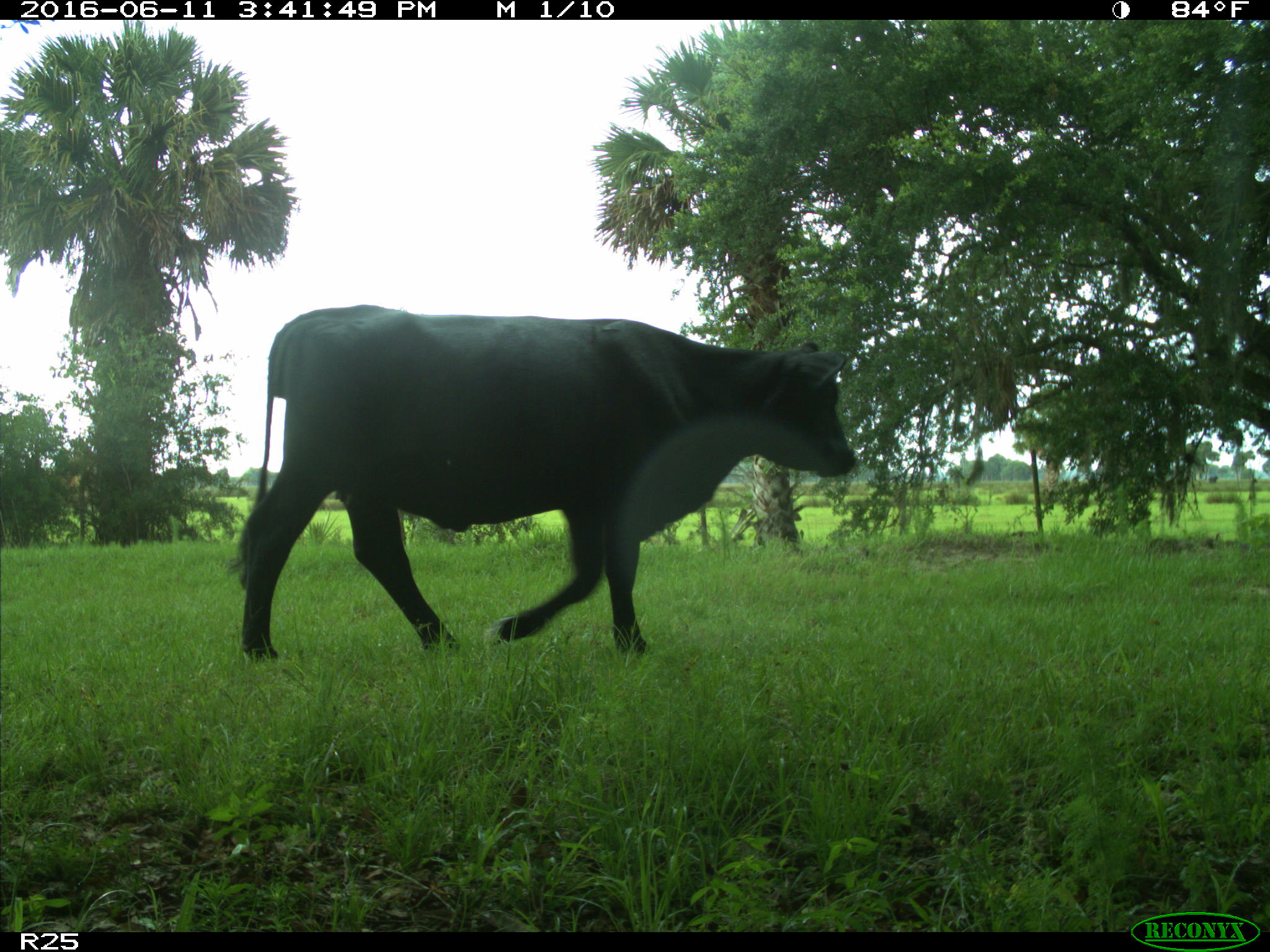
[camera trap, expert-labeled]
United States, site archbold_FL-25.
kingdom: Animalia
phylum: Chordata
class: Mammalia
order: Artiodactyla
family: Bovidae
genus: Bos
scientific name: Bos taurus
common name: domestic cow